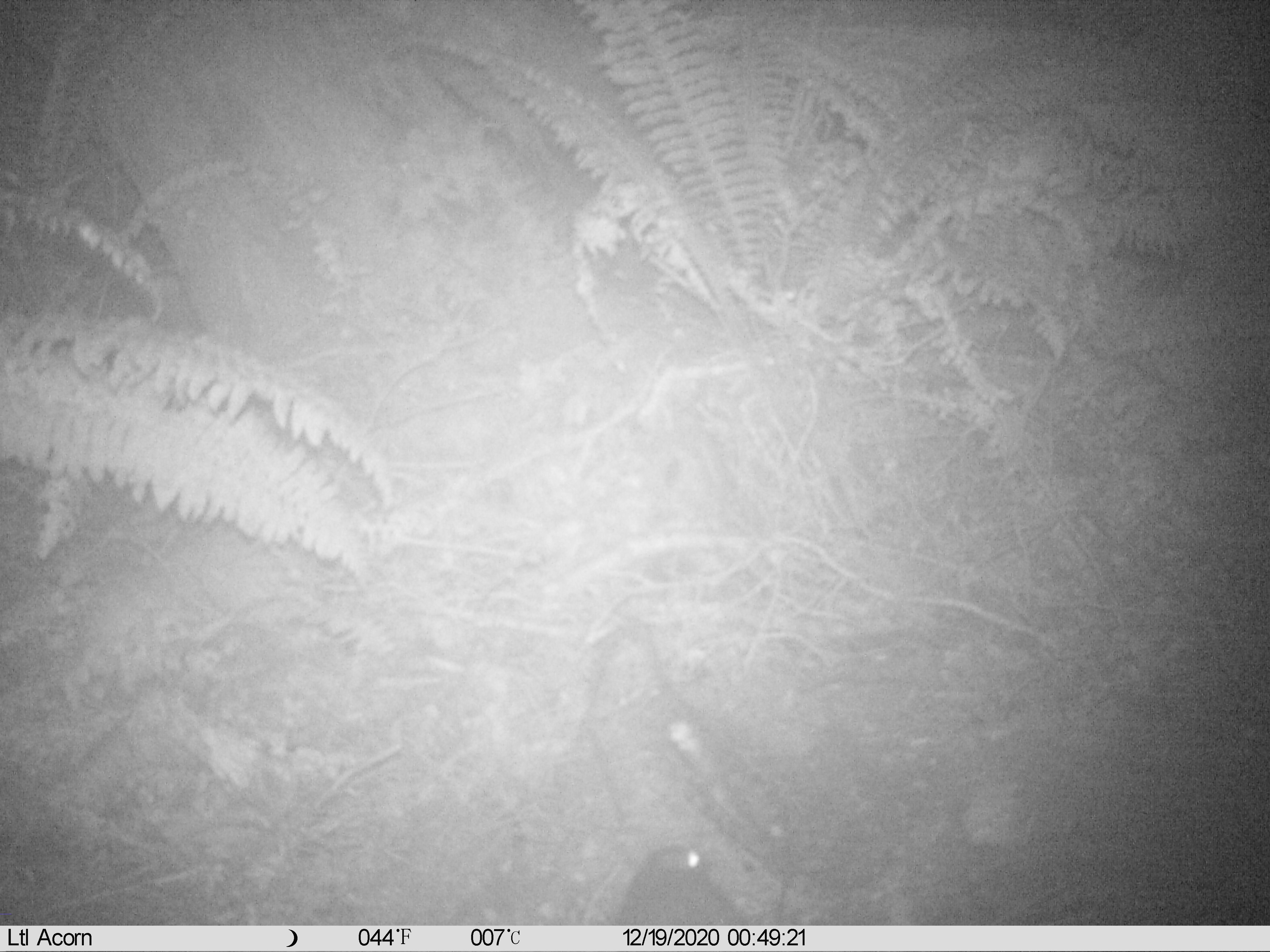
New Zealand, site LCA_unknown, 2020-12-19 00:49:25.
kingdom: Animalia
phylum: Chordata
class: Mammalia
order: Rodentia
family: Muridae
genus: Rattus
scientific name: Rattus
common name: rat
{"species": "rat (Rattus)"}